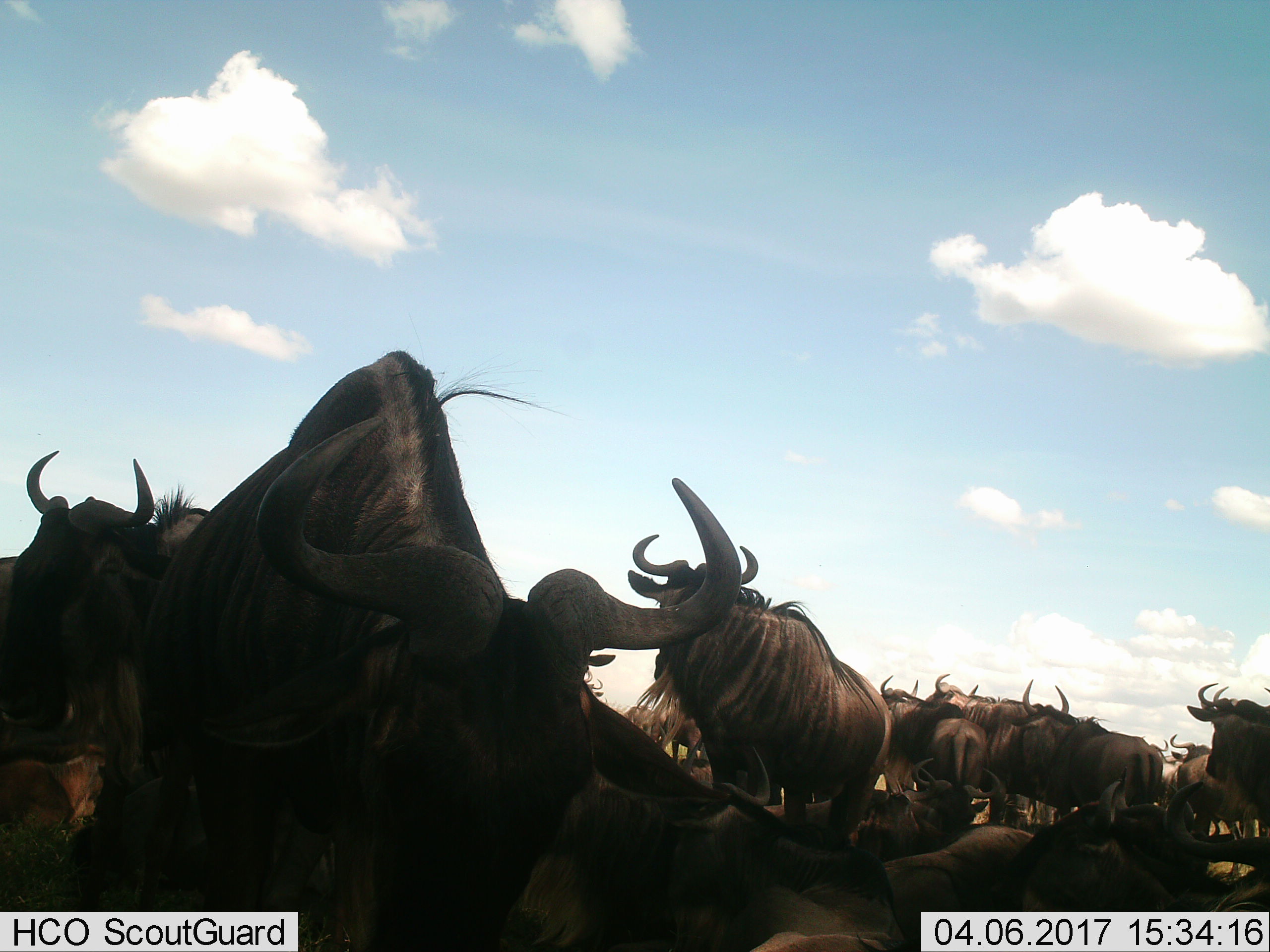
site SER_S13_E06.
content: unidentified animal